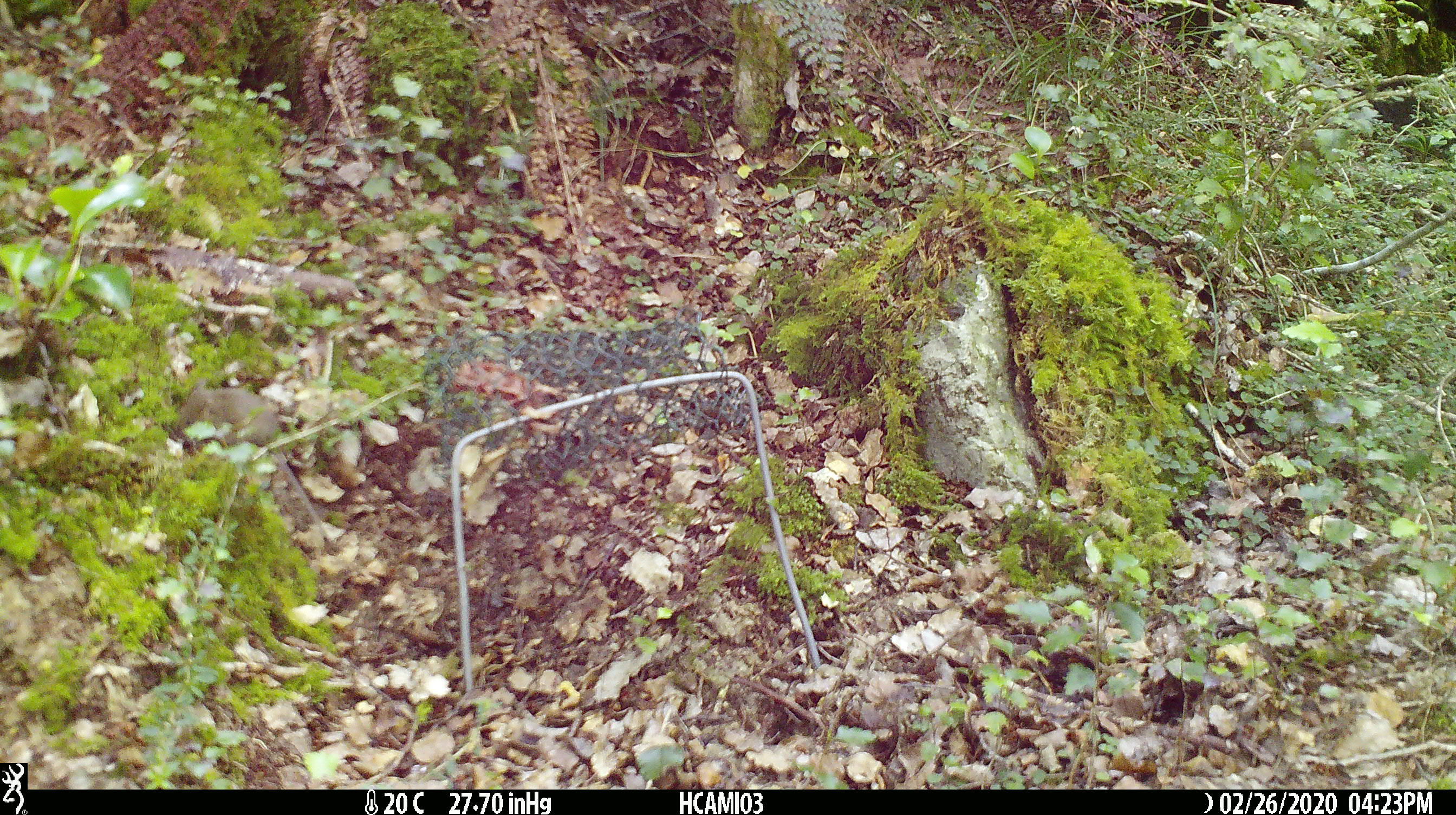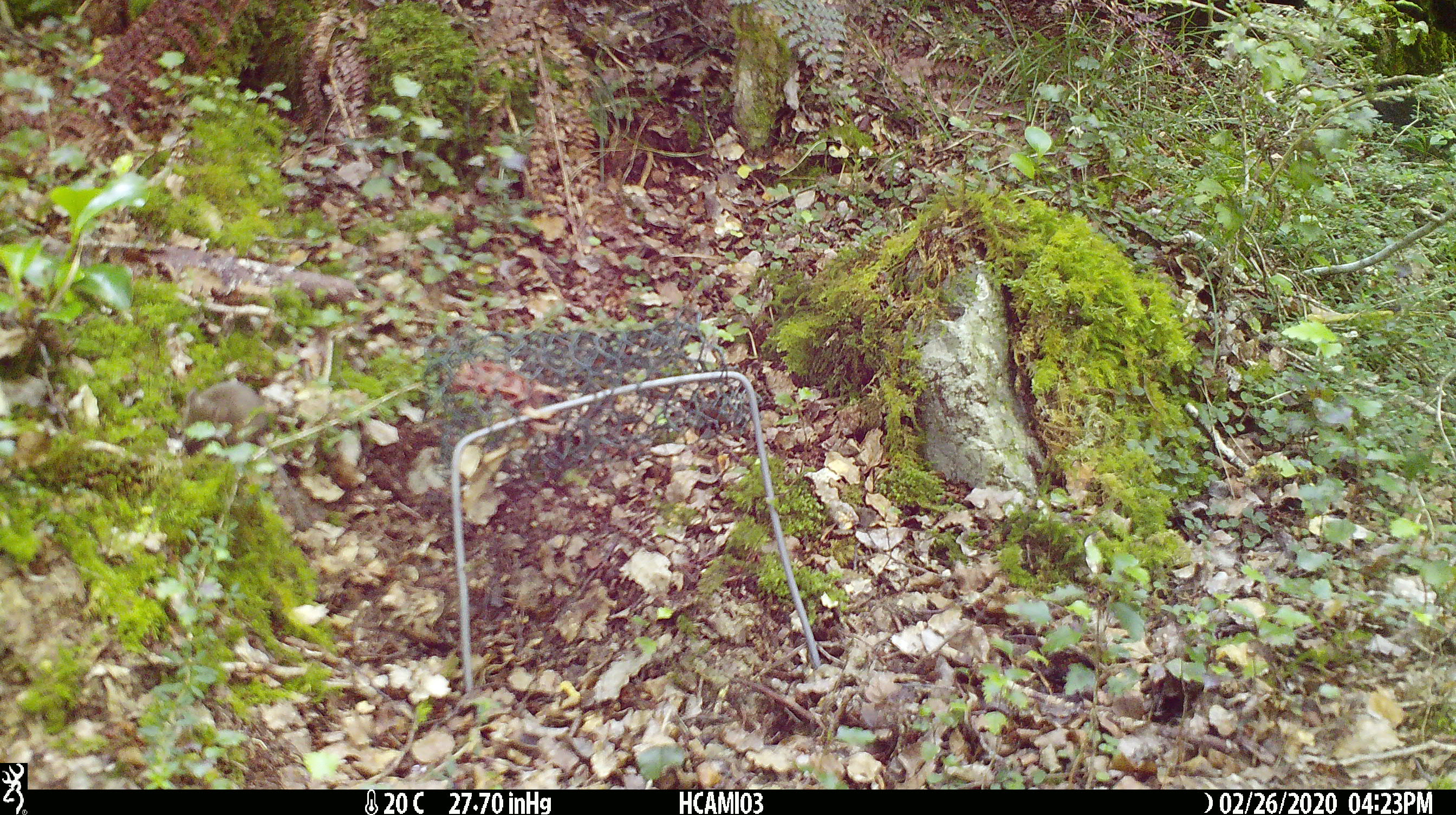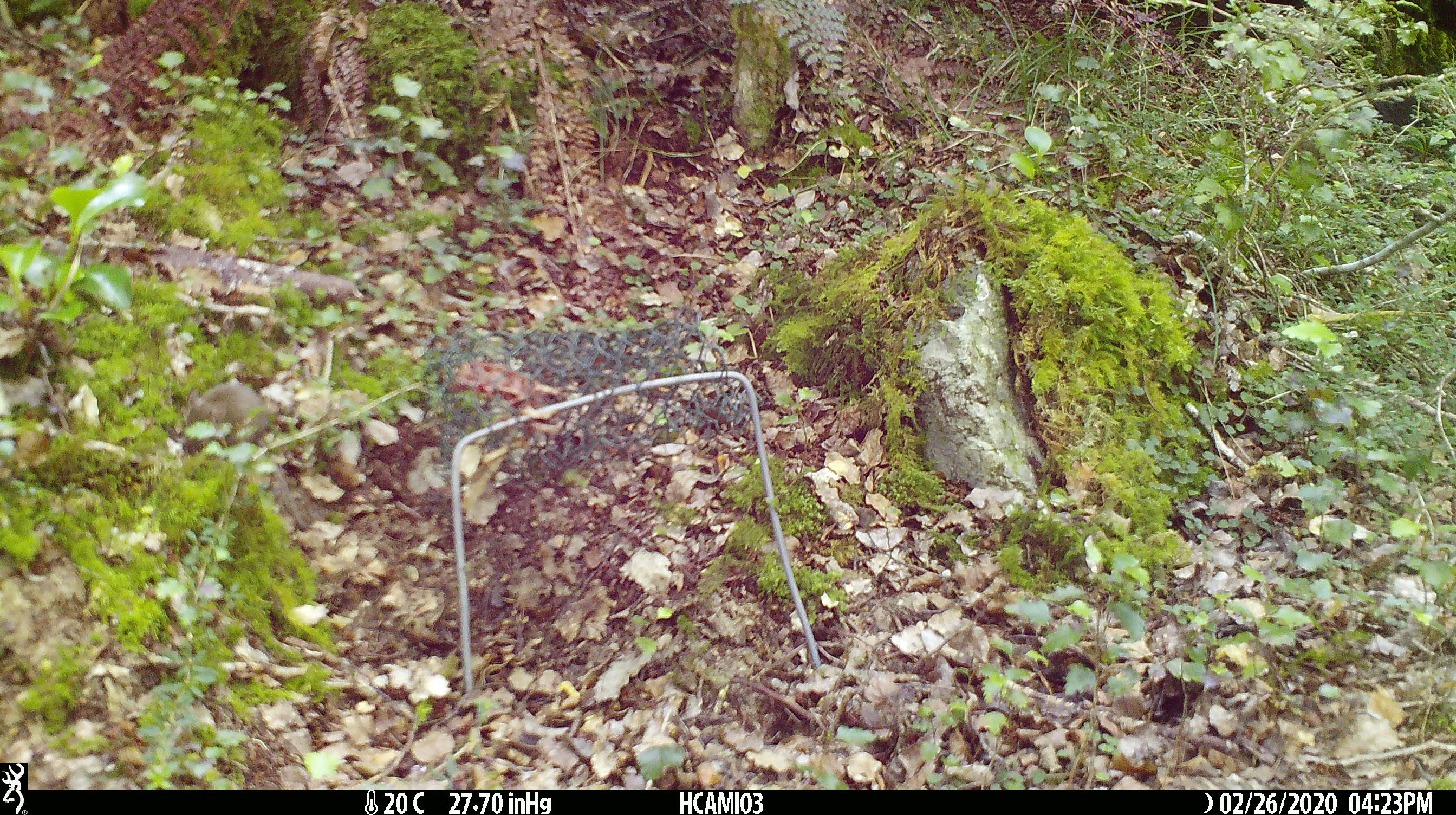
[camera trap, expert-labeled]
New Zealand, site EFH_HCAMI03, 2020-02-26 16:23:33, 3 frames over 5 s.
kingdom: Animalia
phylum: Chordata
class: Mammalia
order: Rodentia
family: Muridae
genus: Mus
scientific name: Mus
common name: mouse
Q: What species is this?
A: Mouse (Mus).